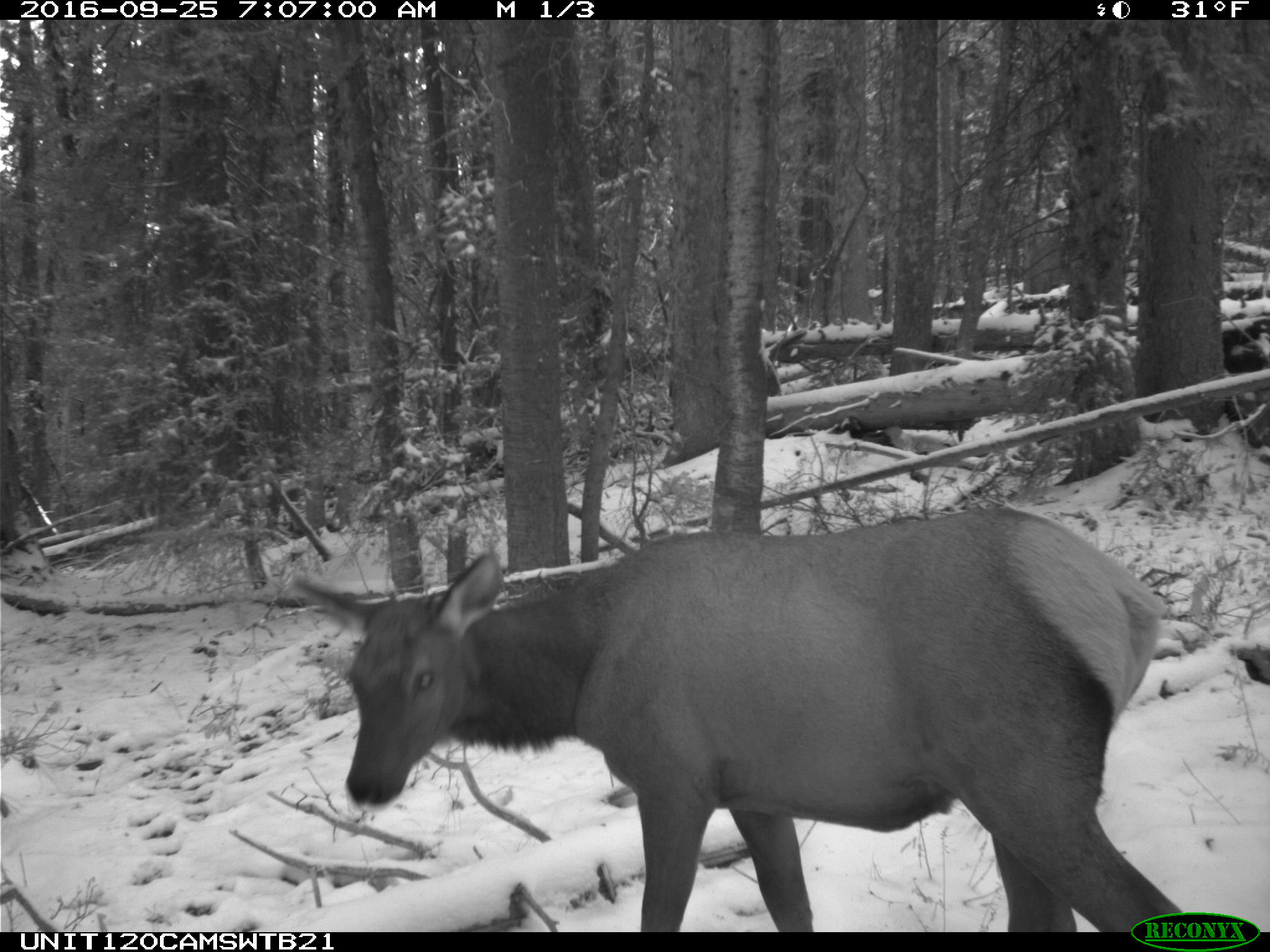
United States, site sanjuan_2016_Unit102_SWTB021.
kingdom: Animalia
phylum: Chordata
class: Mammalia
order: Artiodactyla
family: Cervidae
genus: Cervus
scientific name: Cervus elaphus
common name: red deer